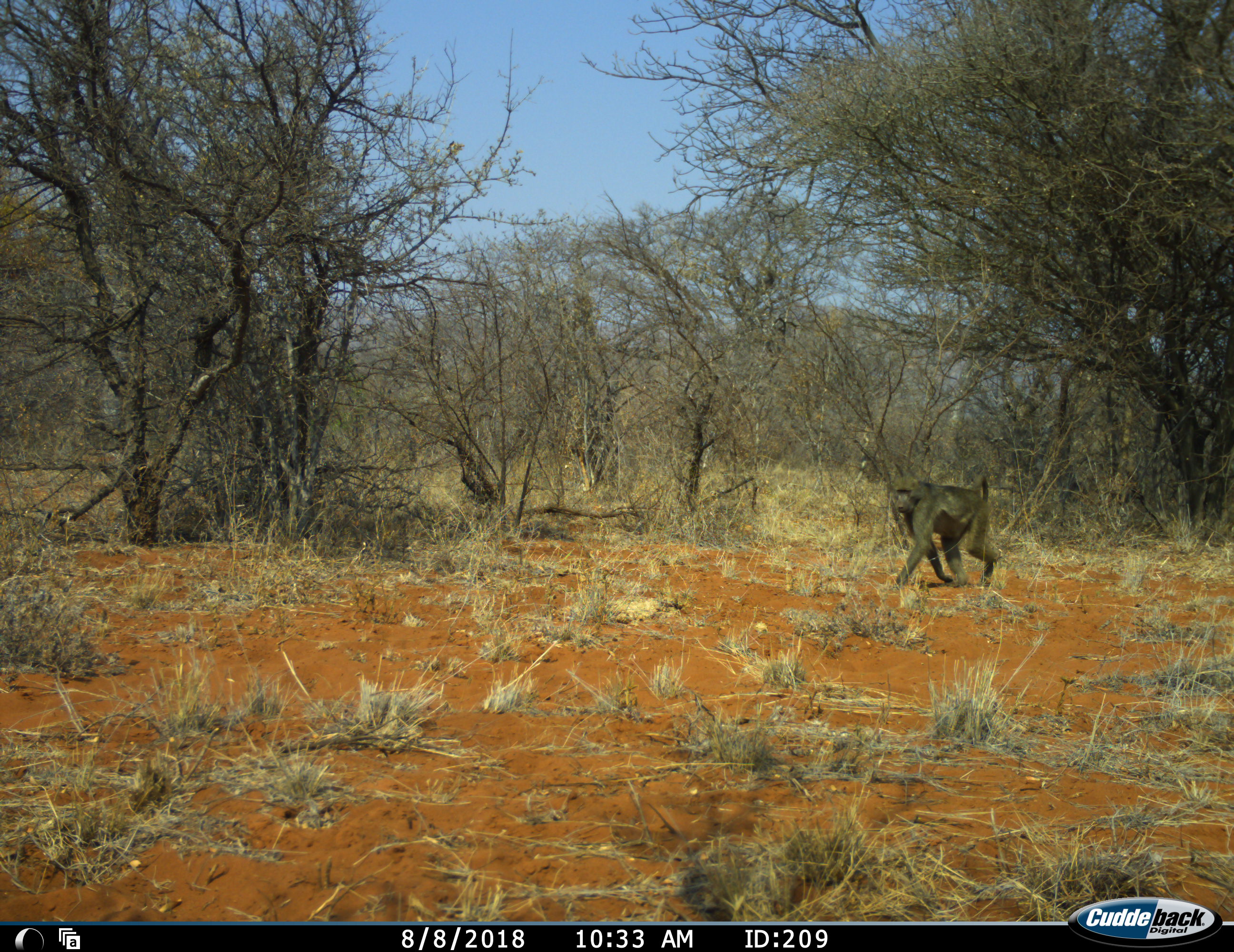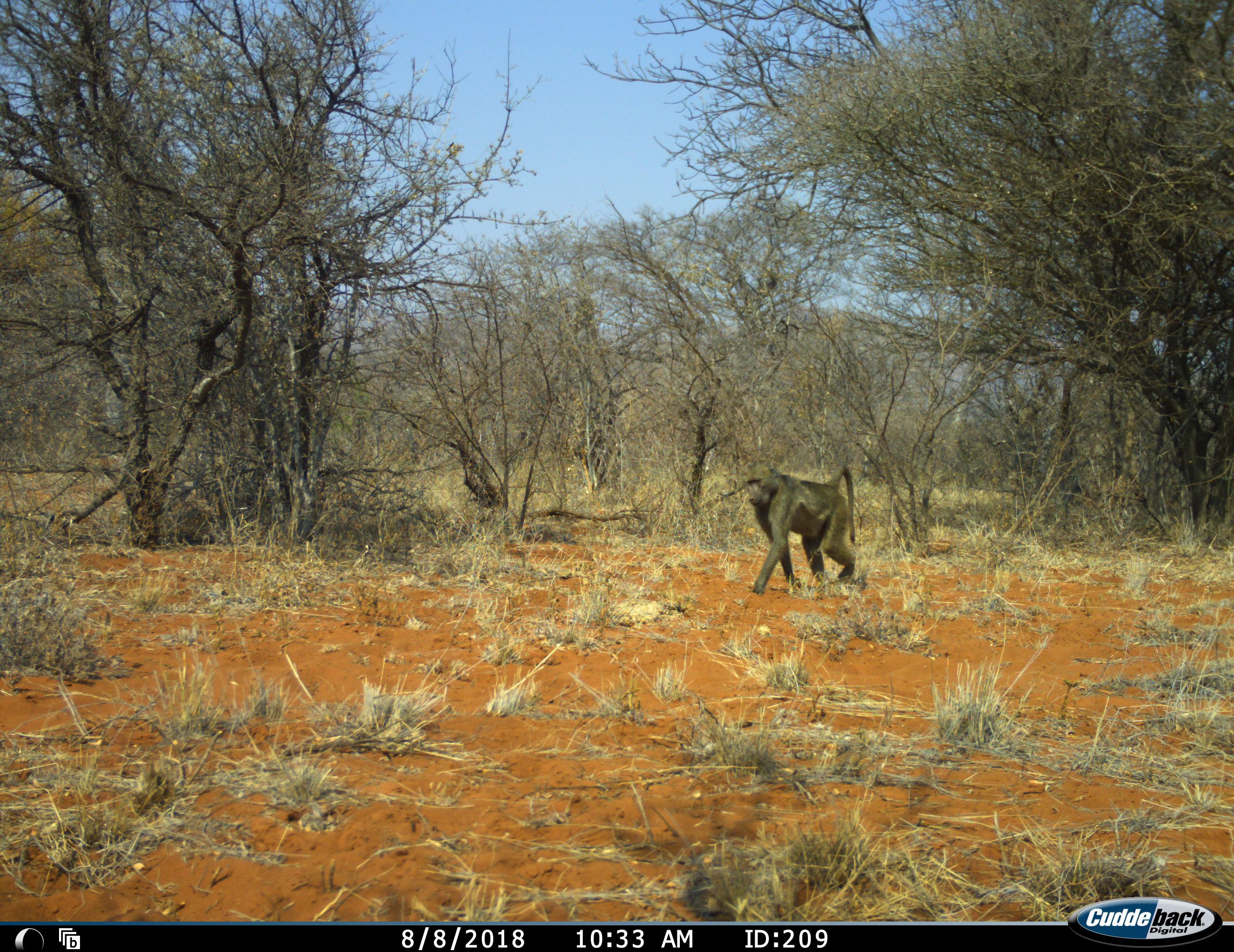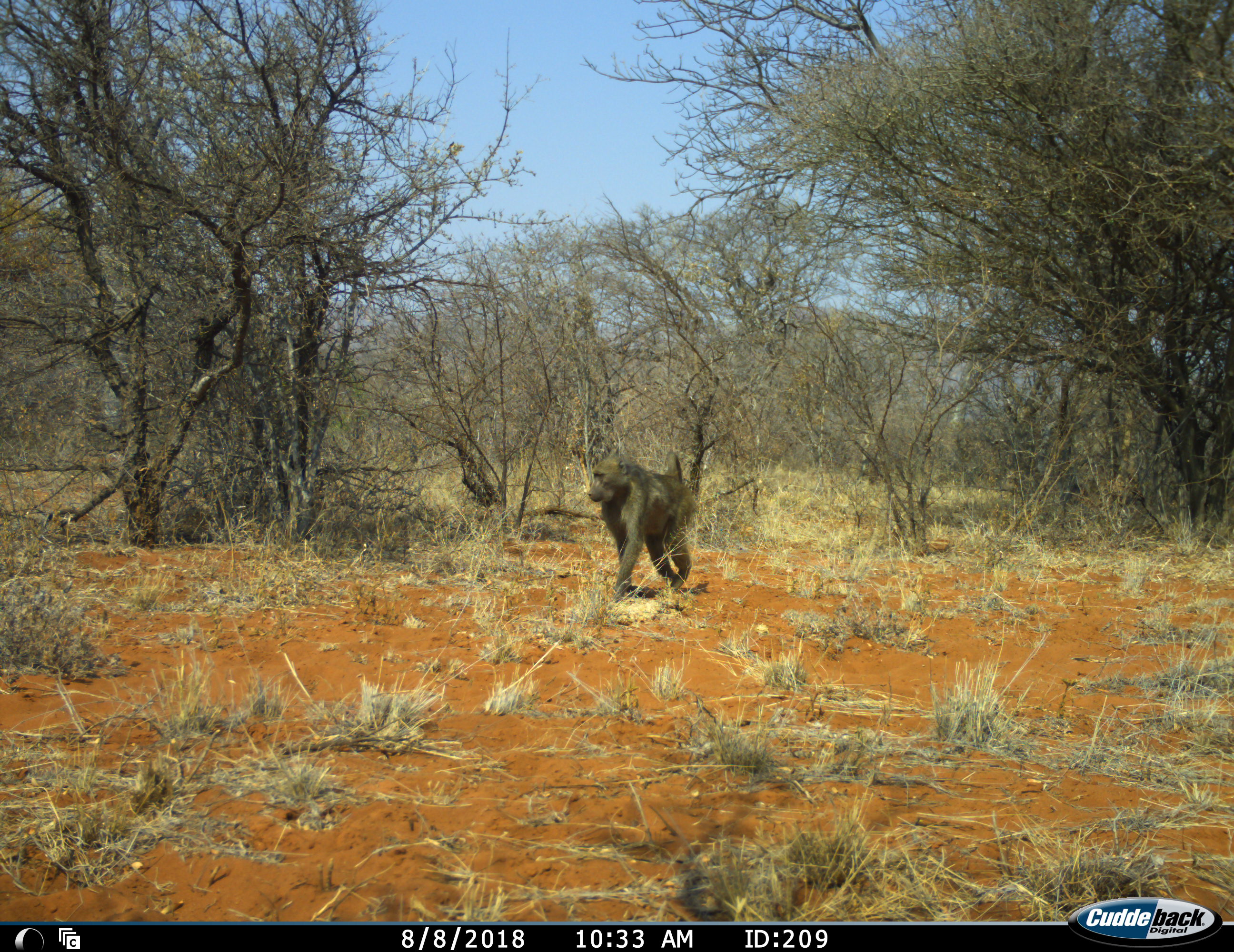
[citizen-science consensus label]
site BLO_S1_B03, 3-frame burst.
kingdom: Animalia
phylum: Chordata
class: Mammalia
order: Primates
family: Cercopithecidae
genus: Papio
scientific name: Papio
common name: baboon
Baboon (Papio), count 1. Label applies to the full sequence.